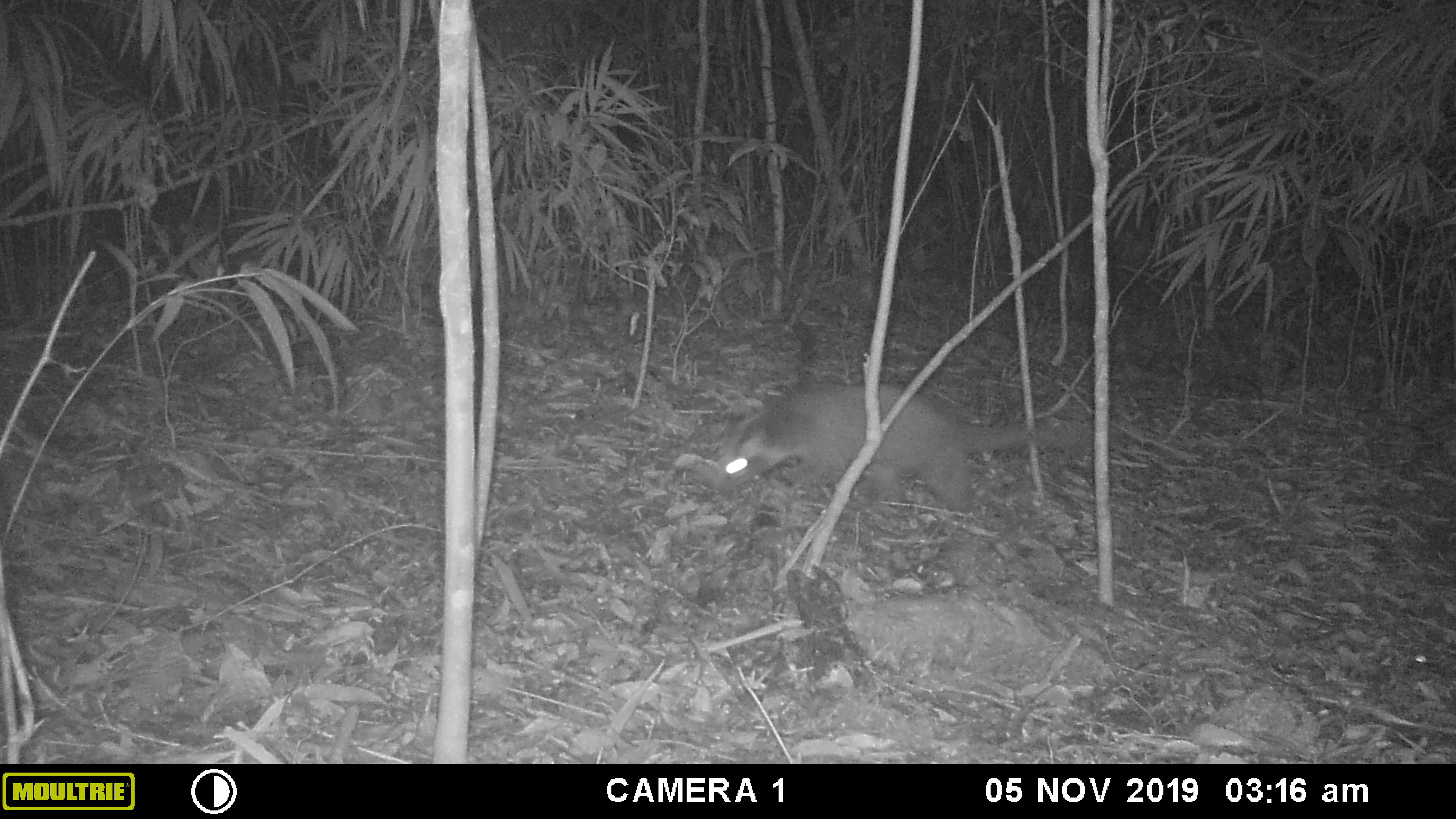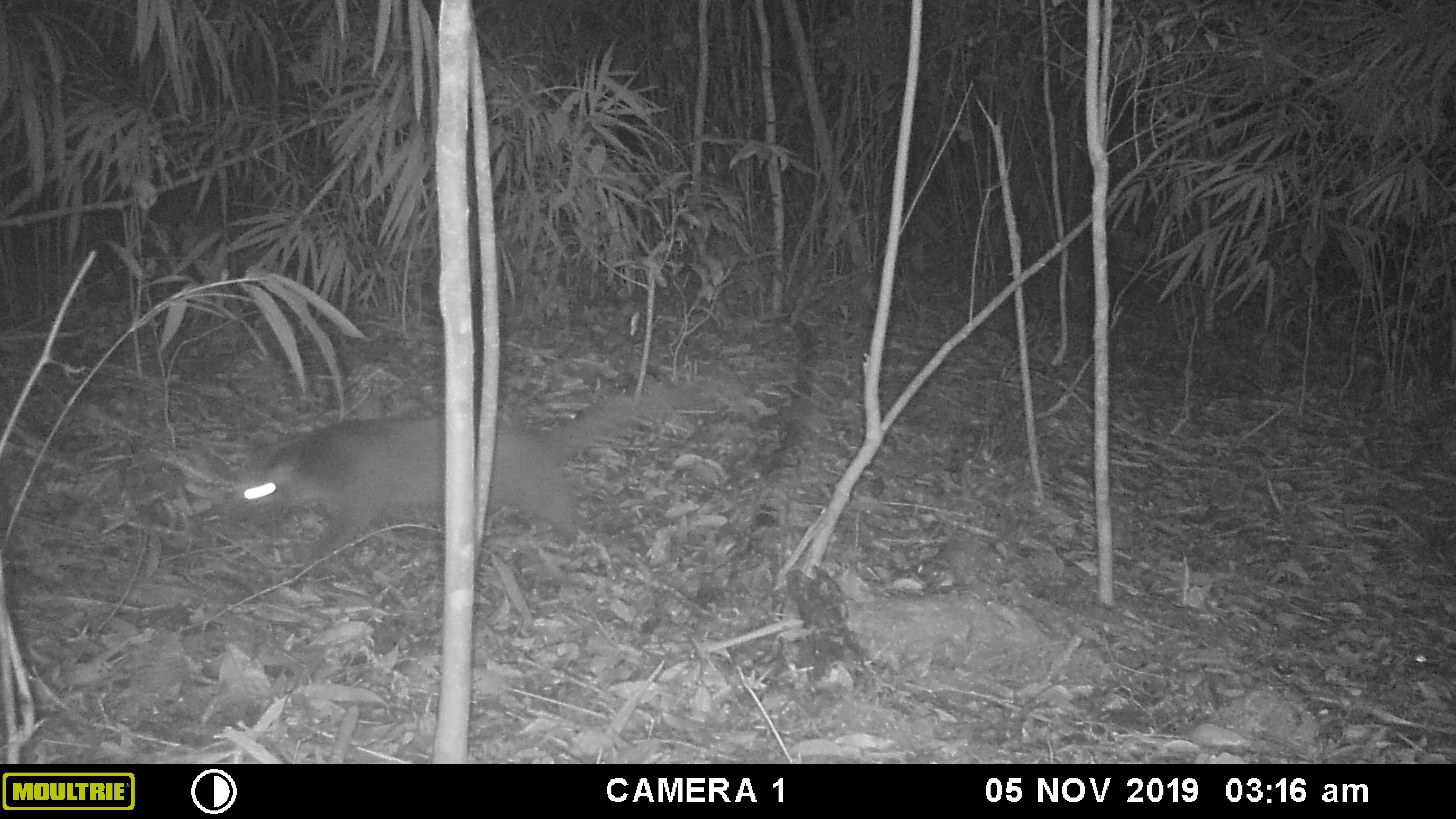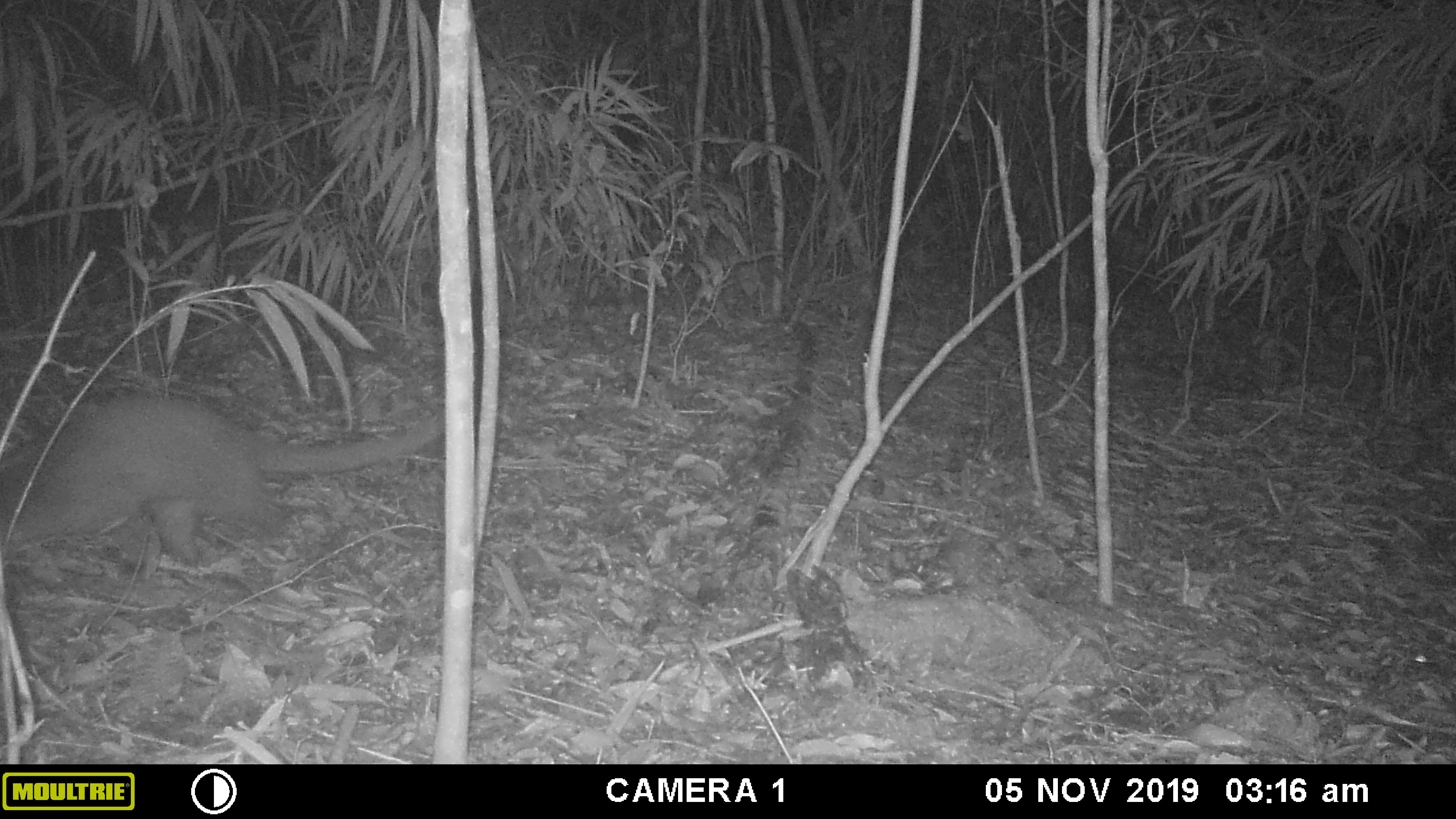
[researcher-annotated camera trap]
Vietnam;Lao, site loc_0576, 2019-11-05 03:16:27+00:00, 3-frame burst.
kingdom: Animalia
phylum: Chordata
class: Mammalia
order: Carnivora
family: Viverridae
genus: Paguma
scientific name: Paguma larvata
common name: masked palm civet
Masked palm civet (Paguma larvata). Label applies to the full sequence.